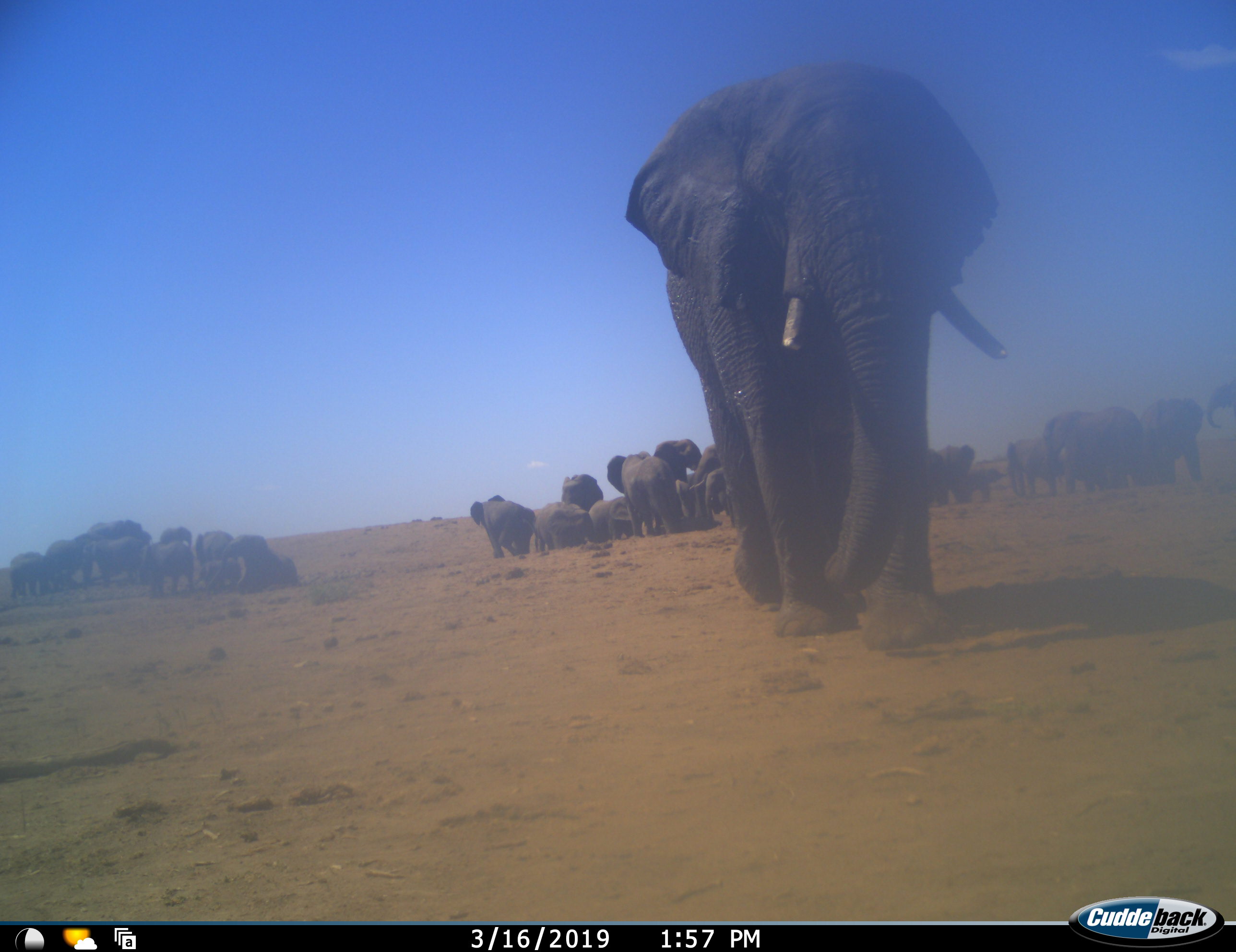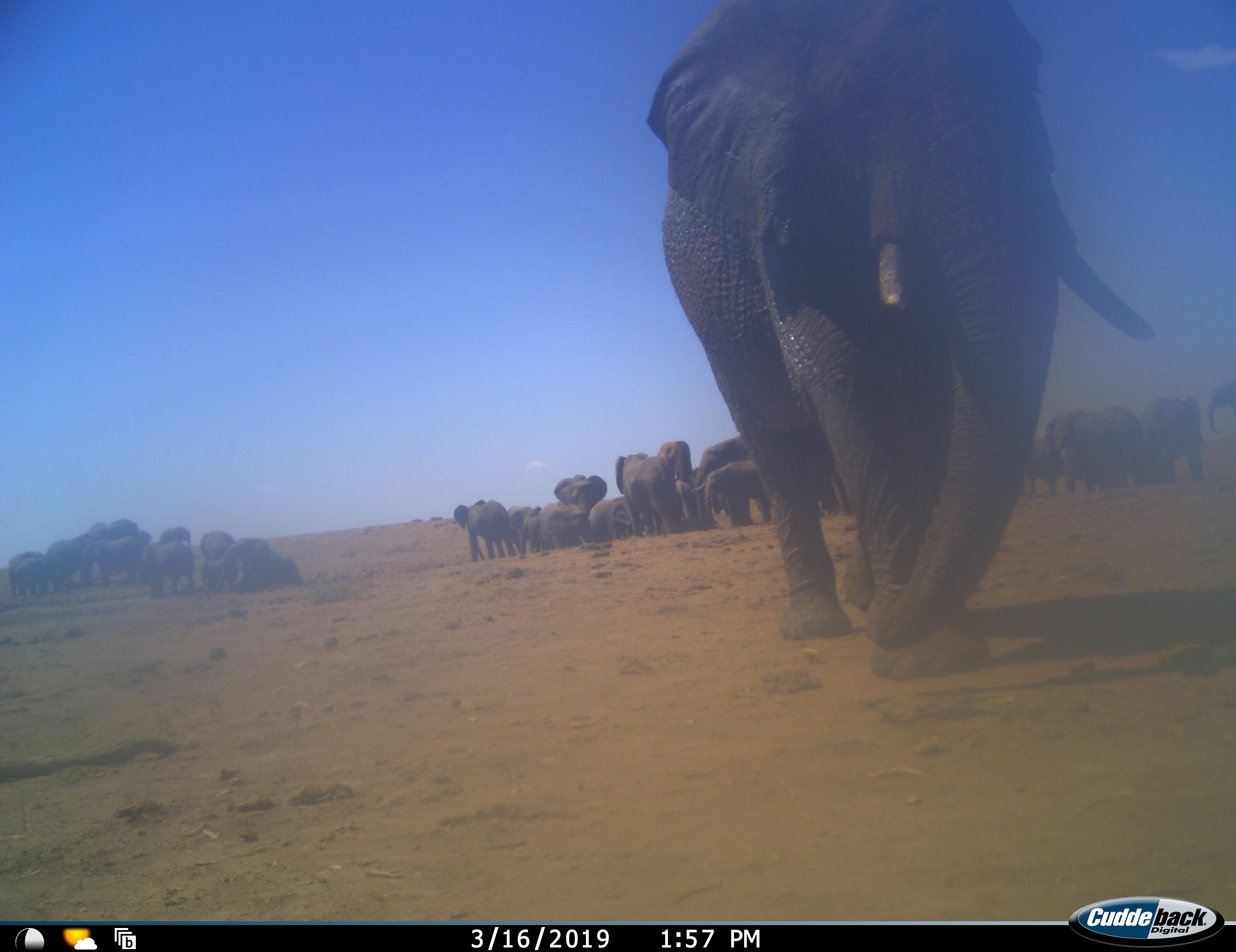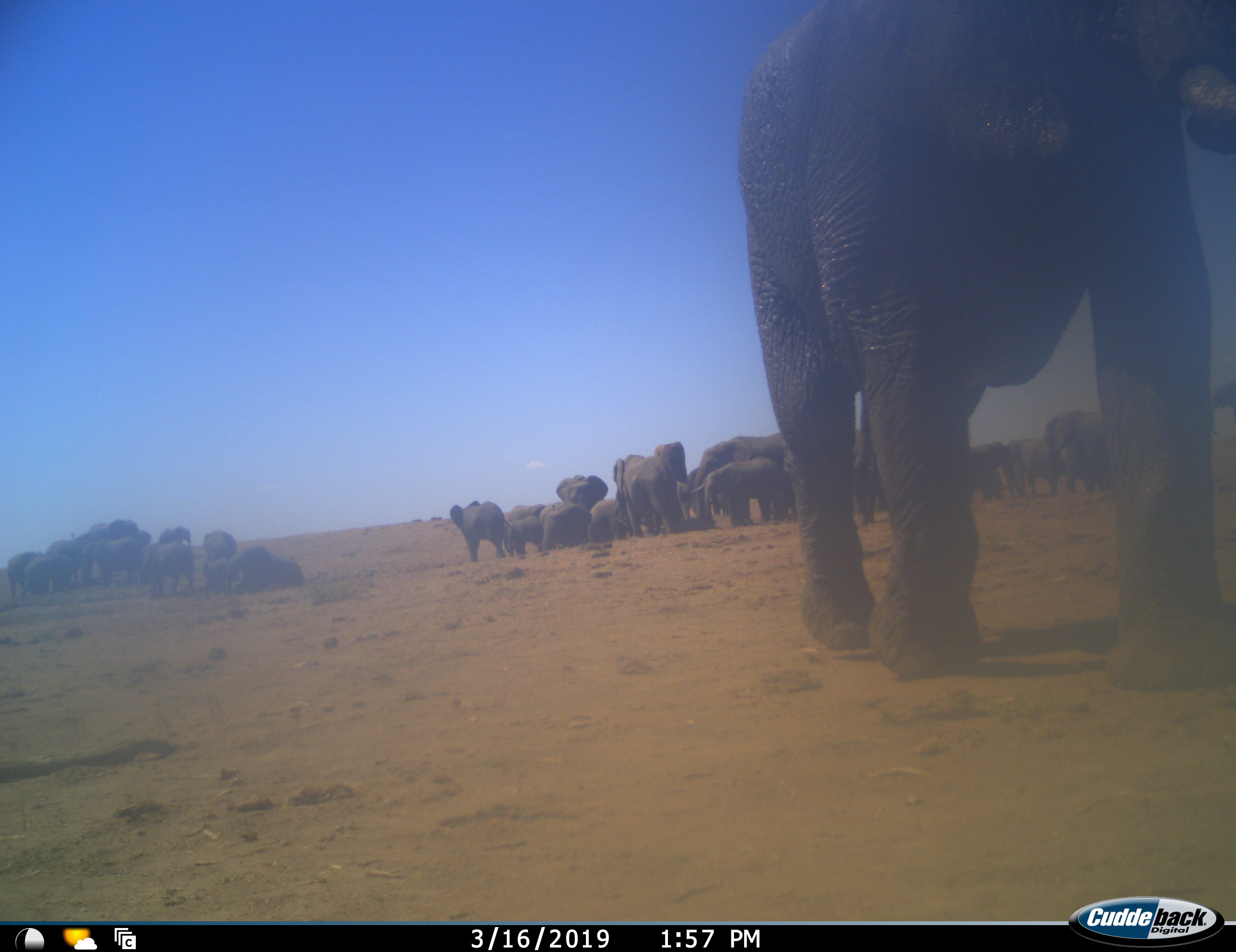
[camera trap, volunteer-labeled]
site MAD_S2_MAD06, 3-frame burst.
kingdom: Animalia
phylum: Chordata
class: Mammalia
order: Proboscidea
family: Elephantidae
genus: Loxodonta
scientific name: Loxodonta africana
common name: african bush elephant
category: elephant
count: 11-50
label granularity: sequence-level